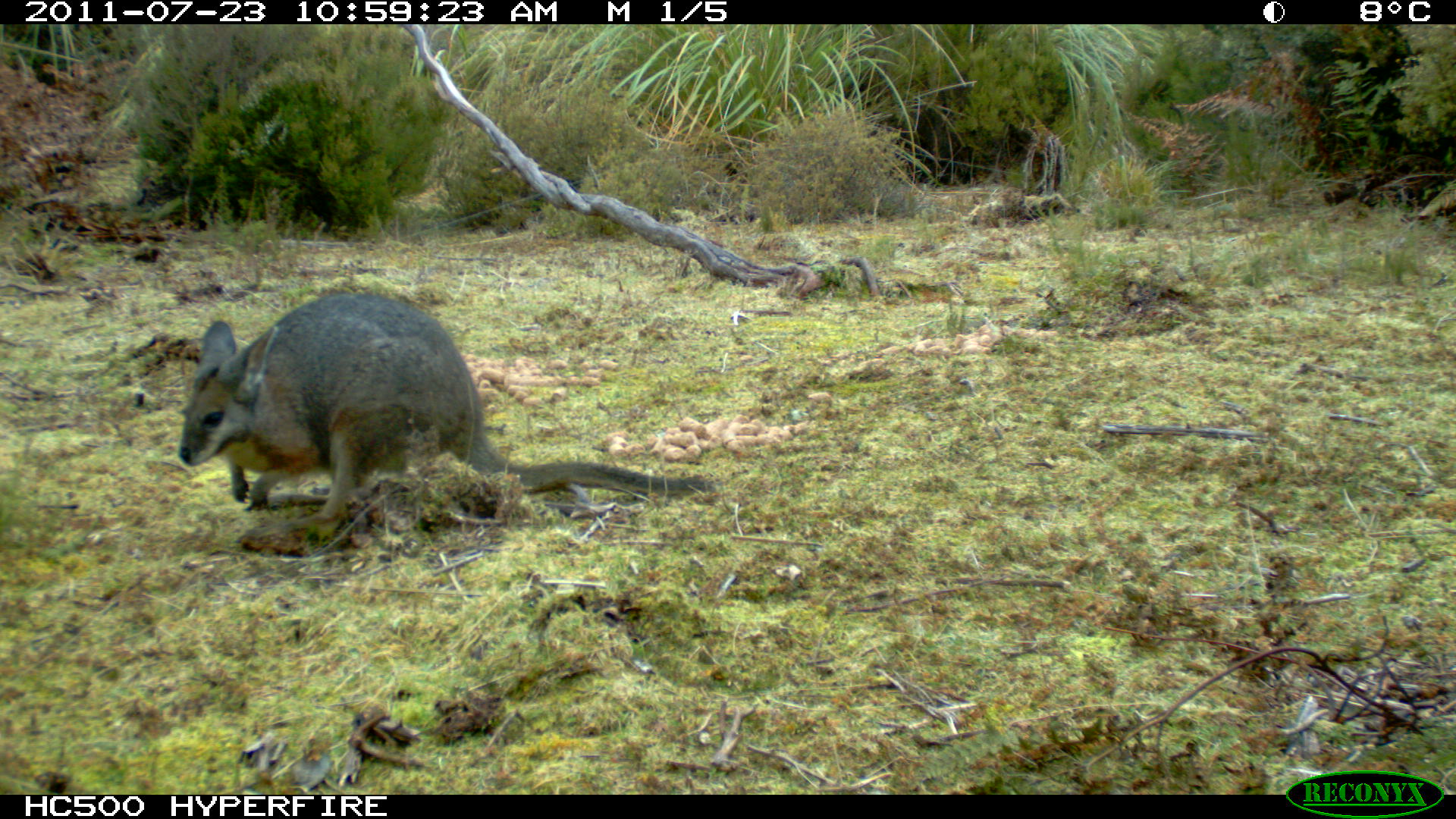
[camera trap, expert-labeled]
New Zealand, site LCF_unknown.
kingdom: Animalia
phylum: Chordata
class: Mammalia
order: Diprotodontia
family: Macropodidae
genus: Notamacropus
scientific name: Notamacropus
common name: wallaby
Wallaby (Notamacropus).